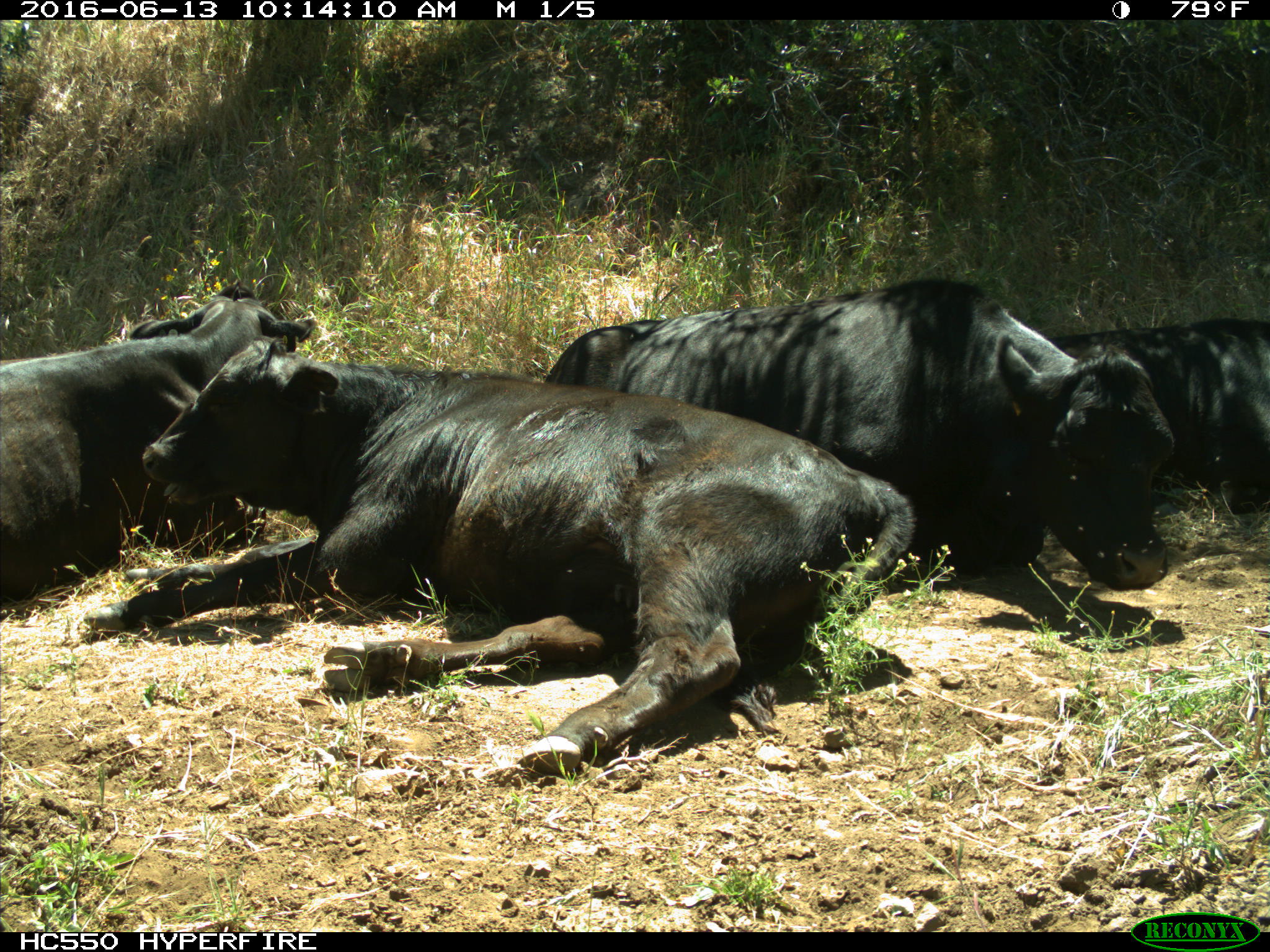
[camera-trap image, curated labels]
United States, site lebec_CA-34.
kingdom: Animalia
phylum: Chordata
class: Mammalia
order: Artiodactyla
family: Bovidae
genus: Bos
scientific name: Bos taurus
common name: domestic cow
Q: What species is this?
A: Bos taurus (domestic cow).